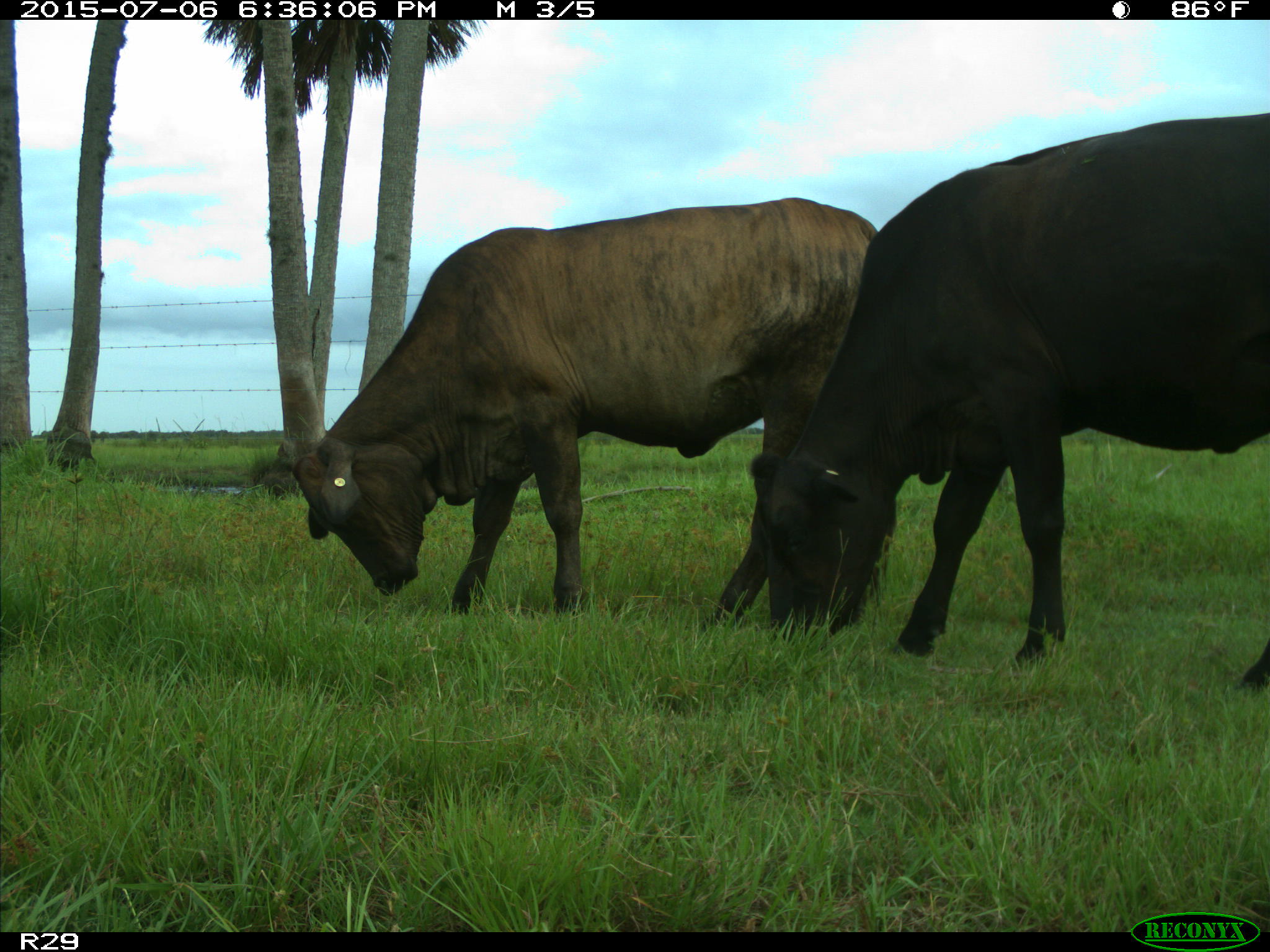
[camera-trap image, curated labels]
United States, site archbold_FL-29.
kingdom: Animalia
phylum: Chordata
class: Mammalia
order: Artiodactyla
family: Bovidae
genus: Bos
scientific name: Bos taurus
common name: domestic cow